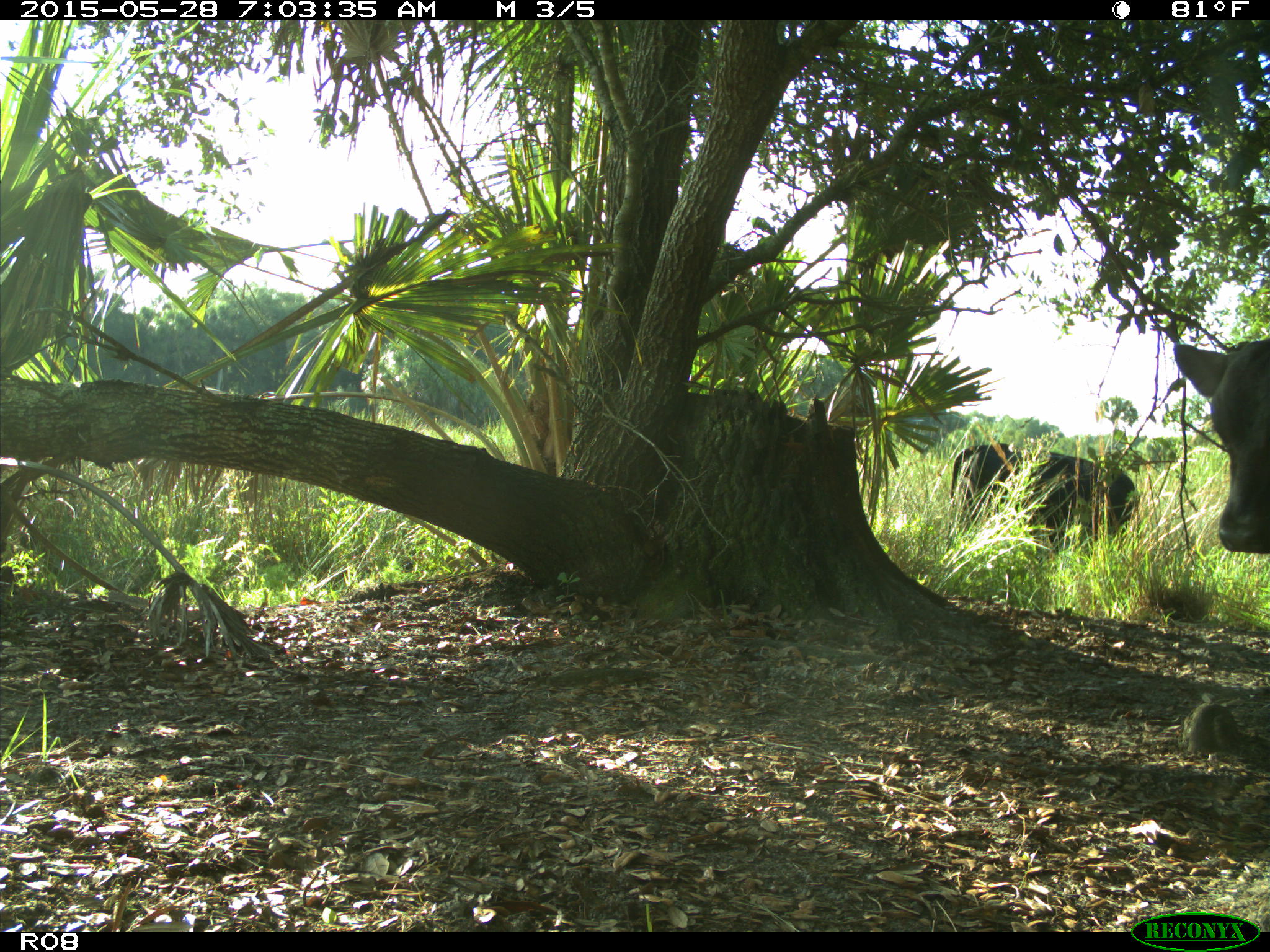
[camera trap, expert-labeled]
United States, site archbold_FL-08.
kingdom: Animalia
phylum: Chordata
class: Mammalia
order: Artiodactyla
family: Bovidae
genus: Bos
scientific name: Bos taurus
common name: domestic cow